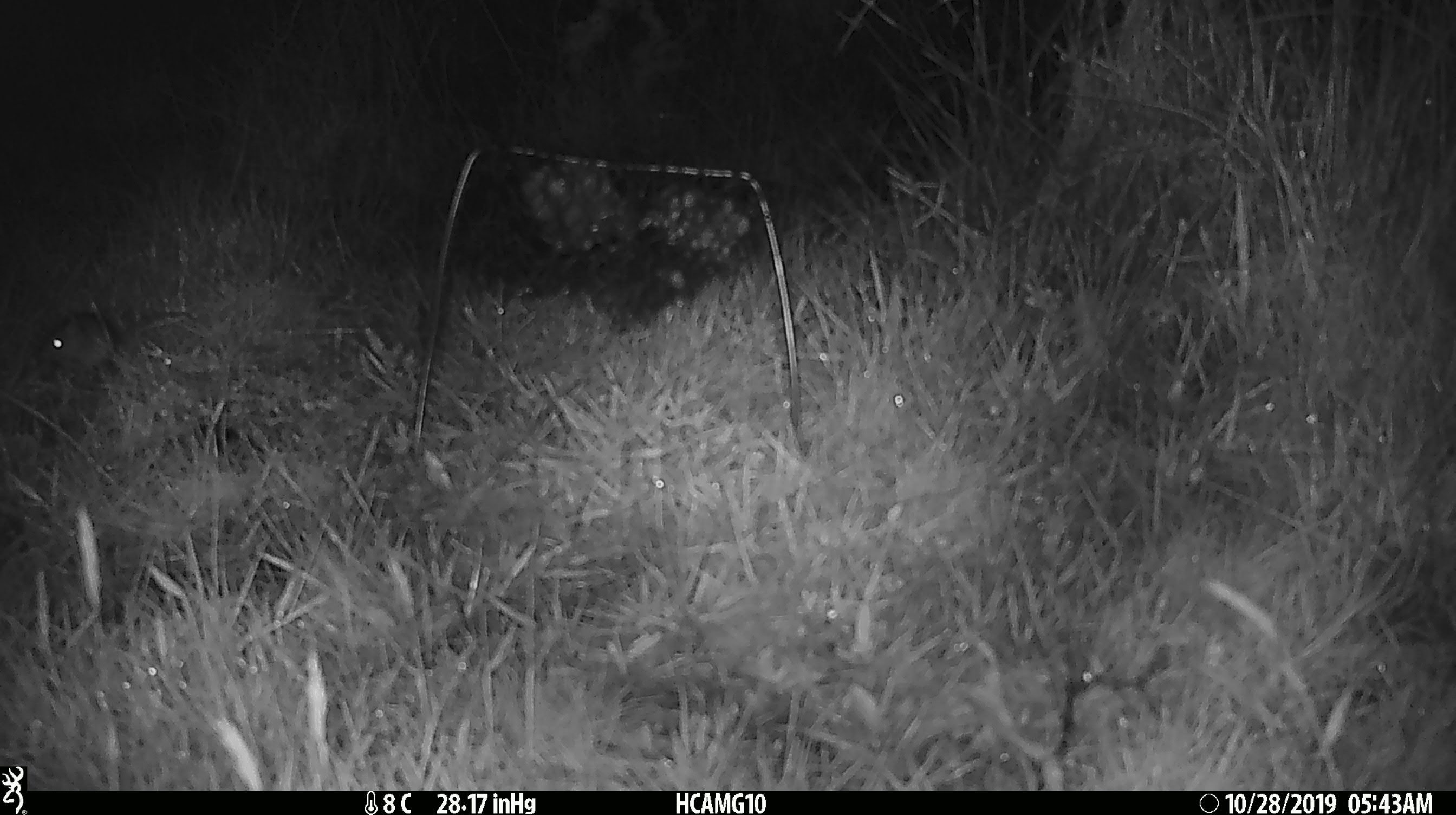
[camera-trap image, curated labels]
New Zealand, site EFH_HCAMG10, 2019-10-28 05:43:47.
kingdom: Animalia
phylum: Chordata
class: Mammalia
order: Rodentia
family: Muridae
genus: Mus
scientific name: Mus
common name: mouse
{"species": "mouse (Mus)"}